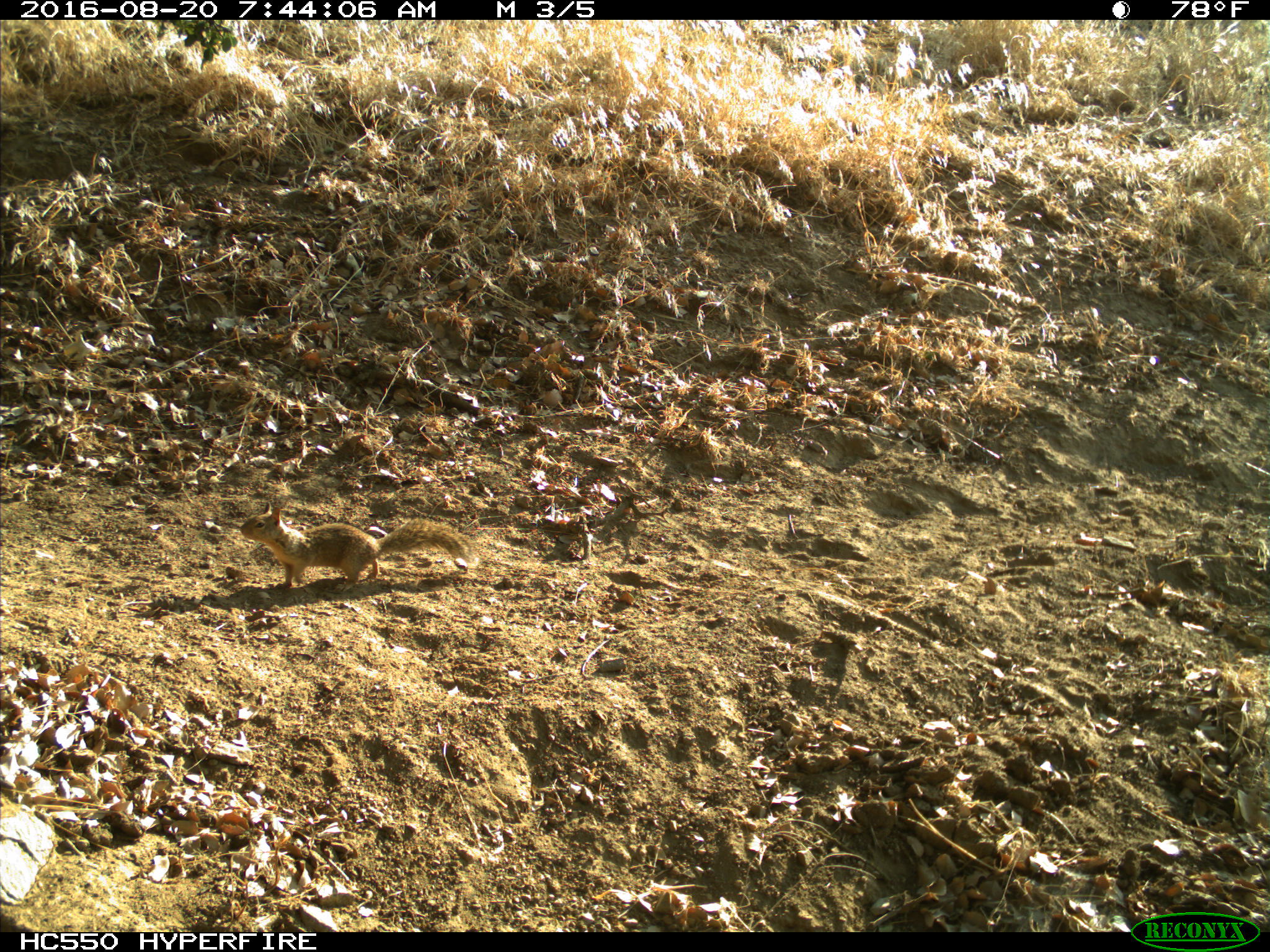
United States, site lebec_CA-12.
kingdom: Animalia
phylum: Chordata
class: Mammalia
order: Rodentia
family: Sciuridae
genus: Otospermophilus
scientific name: Otospermophilus beecheyi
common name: california ground squirrel